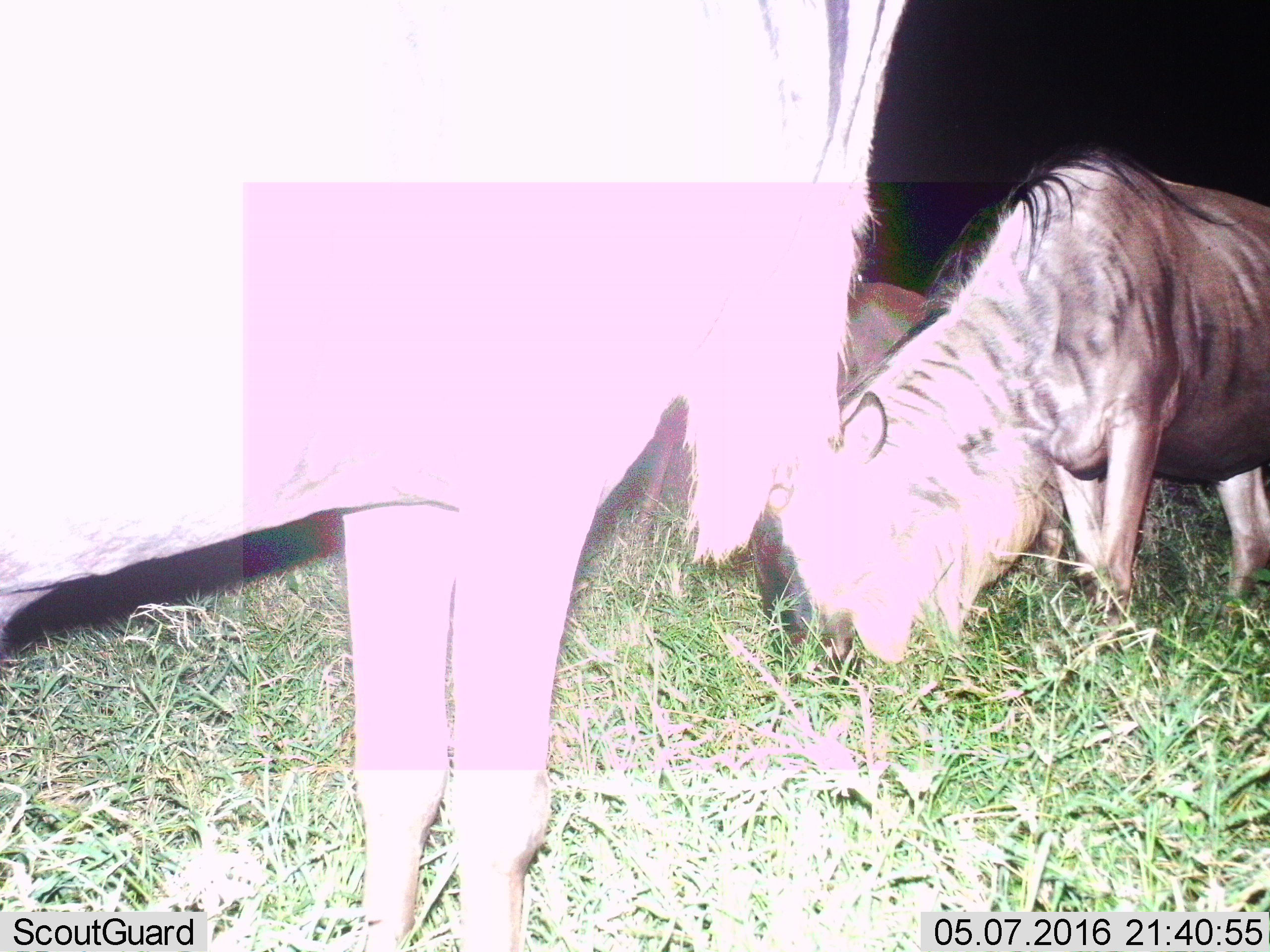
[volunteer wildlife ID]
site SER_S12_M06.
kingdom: Animalia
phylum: Chordata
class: Mammalia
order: Artiodactyla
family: Bovidae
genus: Connochaetes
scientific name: Connochaetes taurinus taurinus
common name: blue wildebeest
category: wildebeestblue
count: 3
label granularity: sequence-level